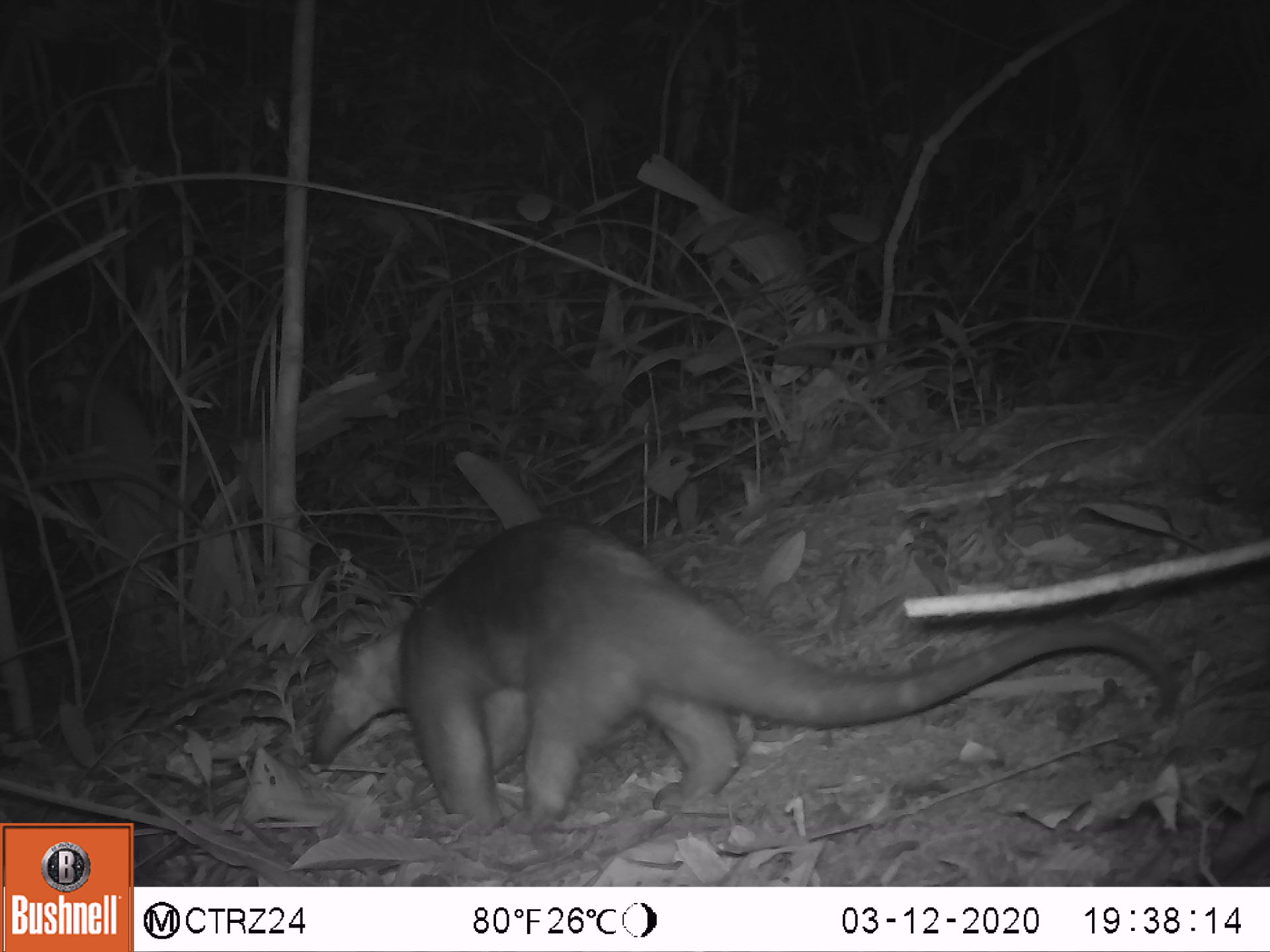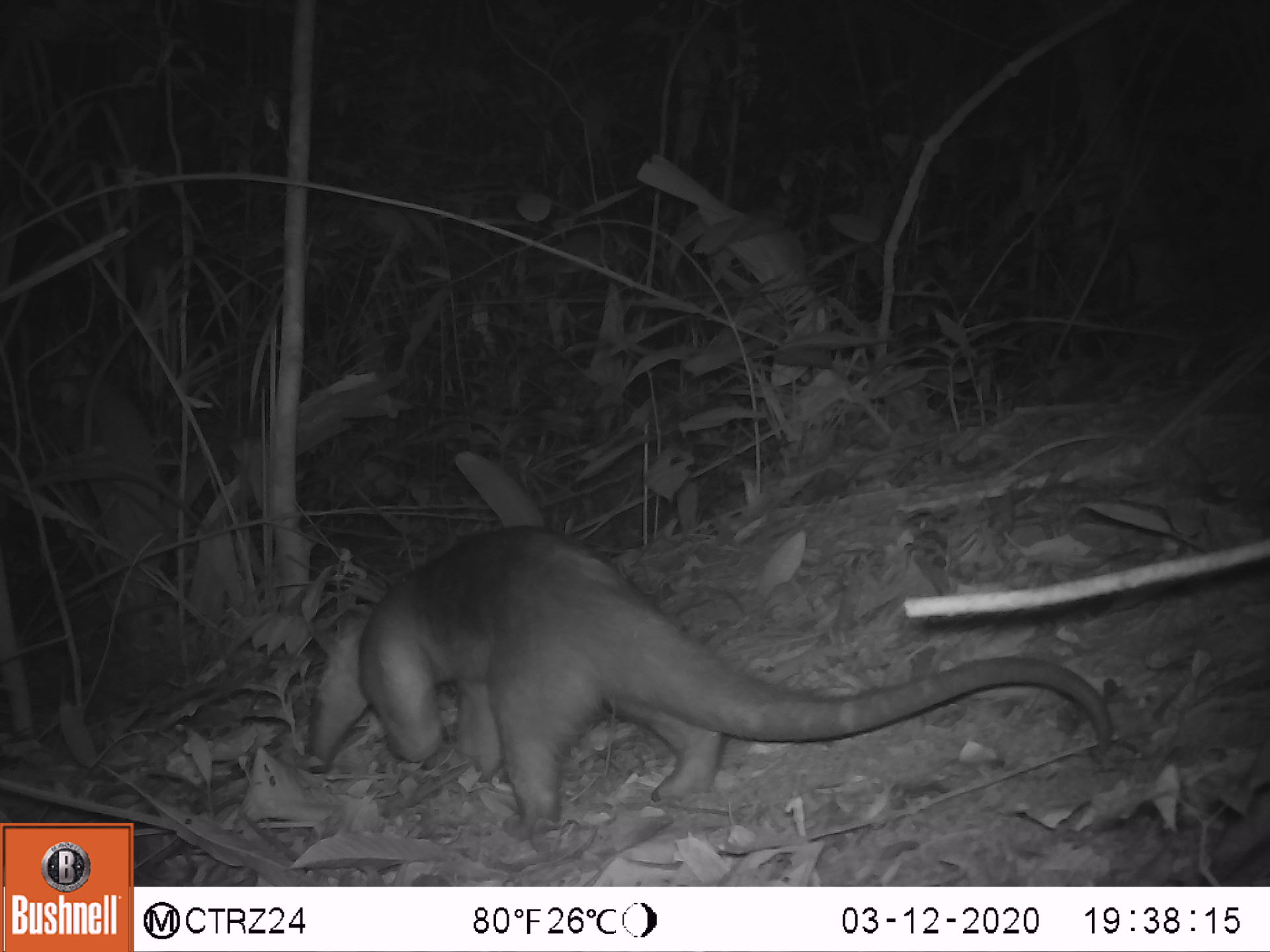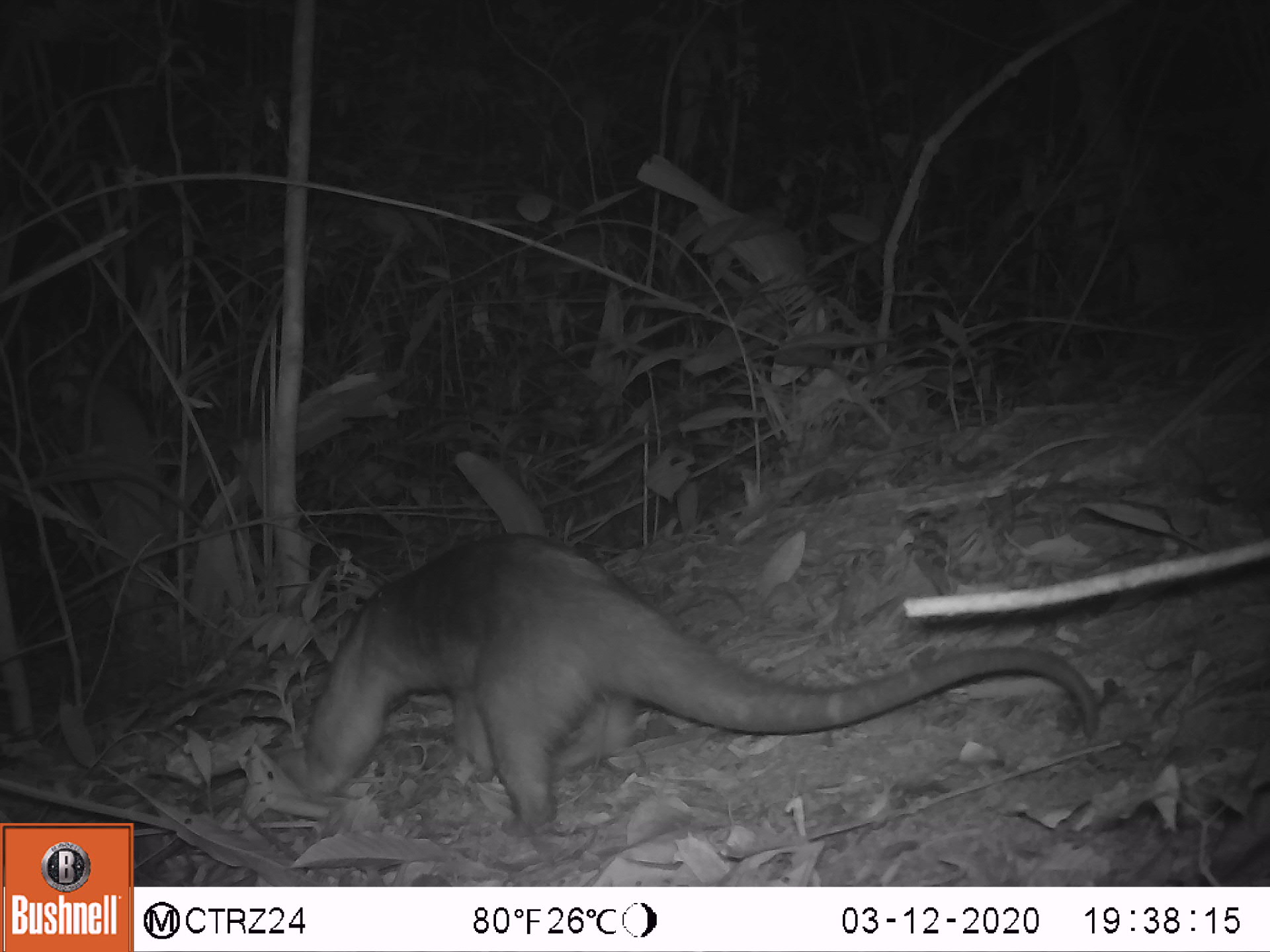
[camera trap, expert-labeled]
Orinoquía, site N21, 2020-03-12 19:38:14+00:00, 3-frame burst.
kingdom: Animalia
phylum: Chordata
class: Mammalia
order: Pilosa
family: Myrmecophagidae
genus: Tamandua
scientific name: Tamandua tetradactyla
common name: southern tamandua